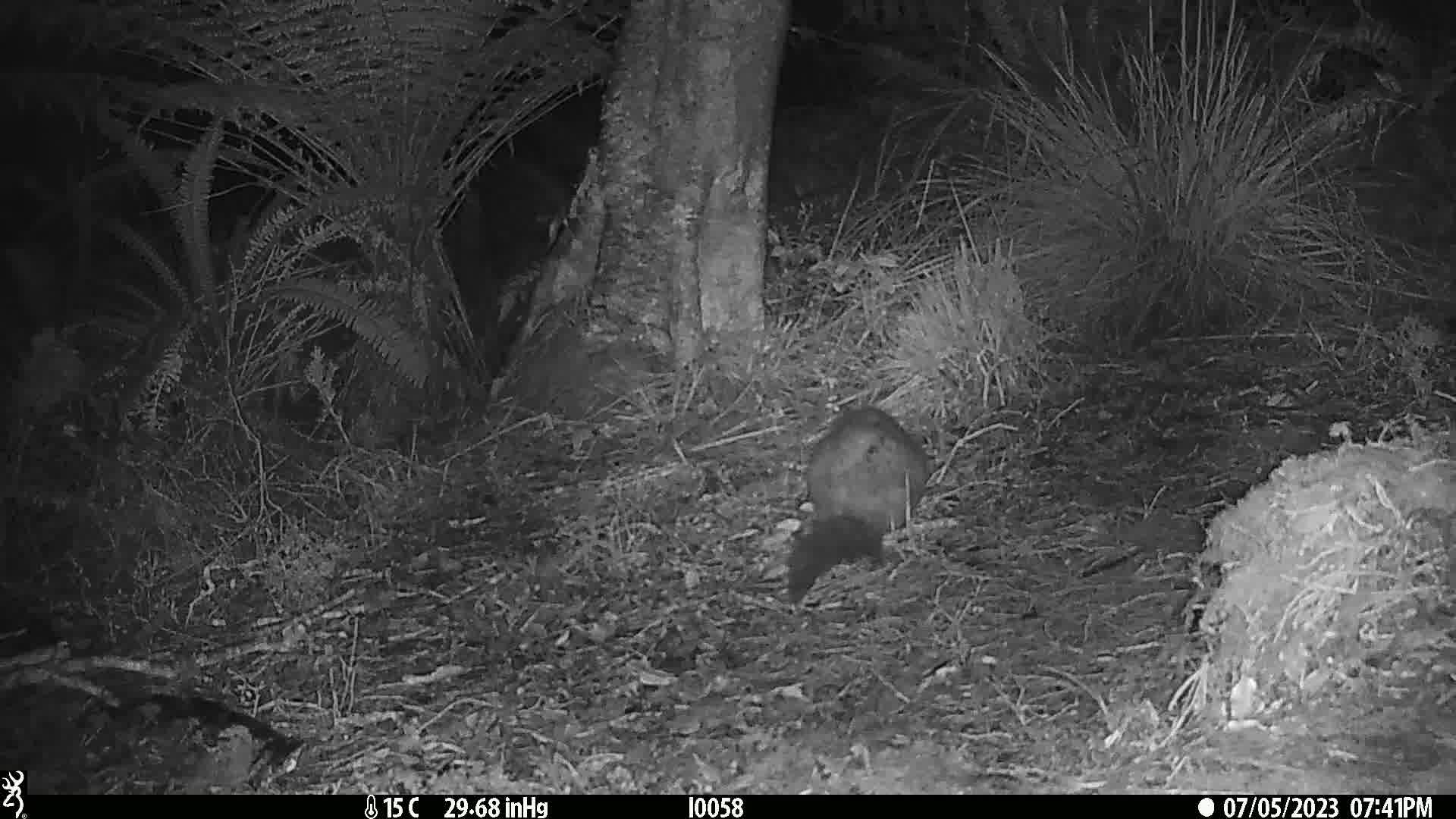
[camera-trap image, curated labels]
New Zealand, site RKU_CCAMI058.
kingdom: Animalia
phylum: Chordata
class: Mammalia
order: Diprotodontia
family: Phalangeridae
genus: Trichosurus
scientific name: Trichosurus vulpecula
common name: common brushtail possum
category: possum